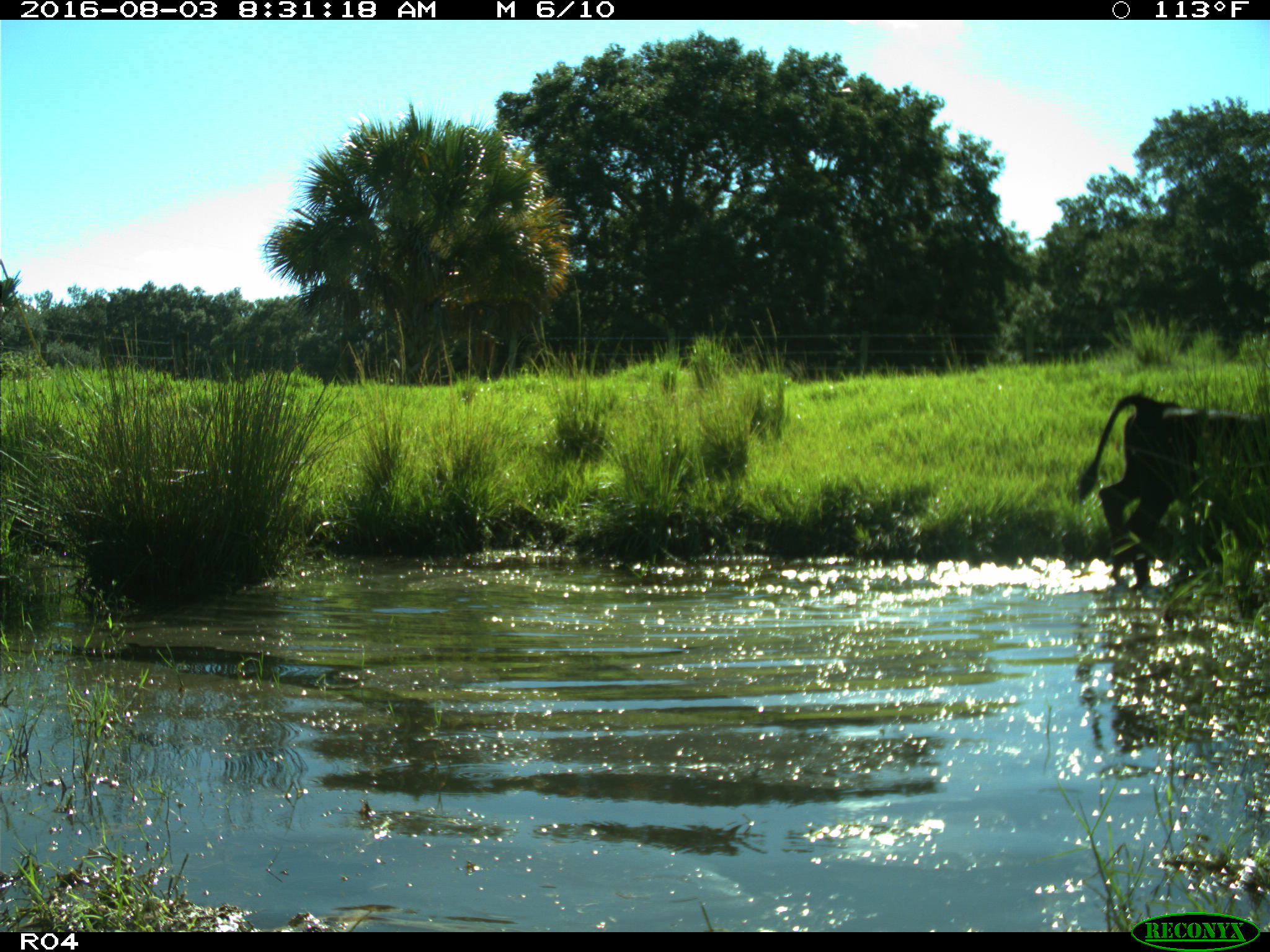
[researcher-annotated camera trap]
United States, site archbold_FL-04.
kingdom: Animalia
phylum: Chordata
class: Mammalia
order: Artiodactyla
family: Bovidae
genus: Bos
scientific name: Bos taurus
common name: domestic cow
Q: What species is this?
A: Bos taurus (domestic cow).